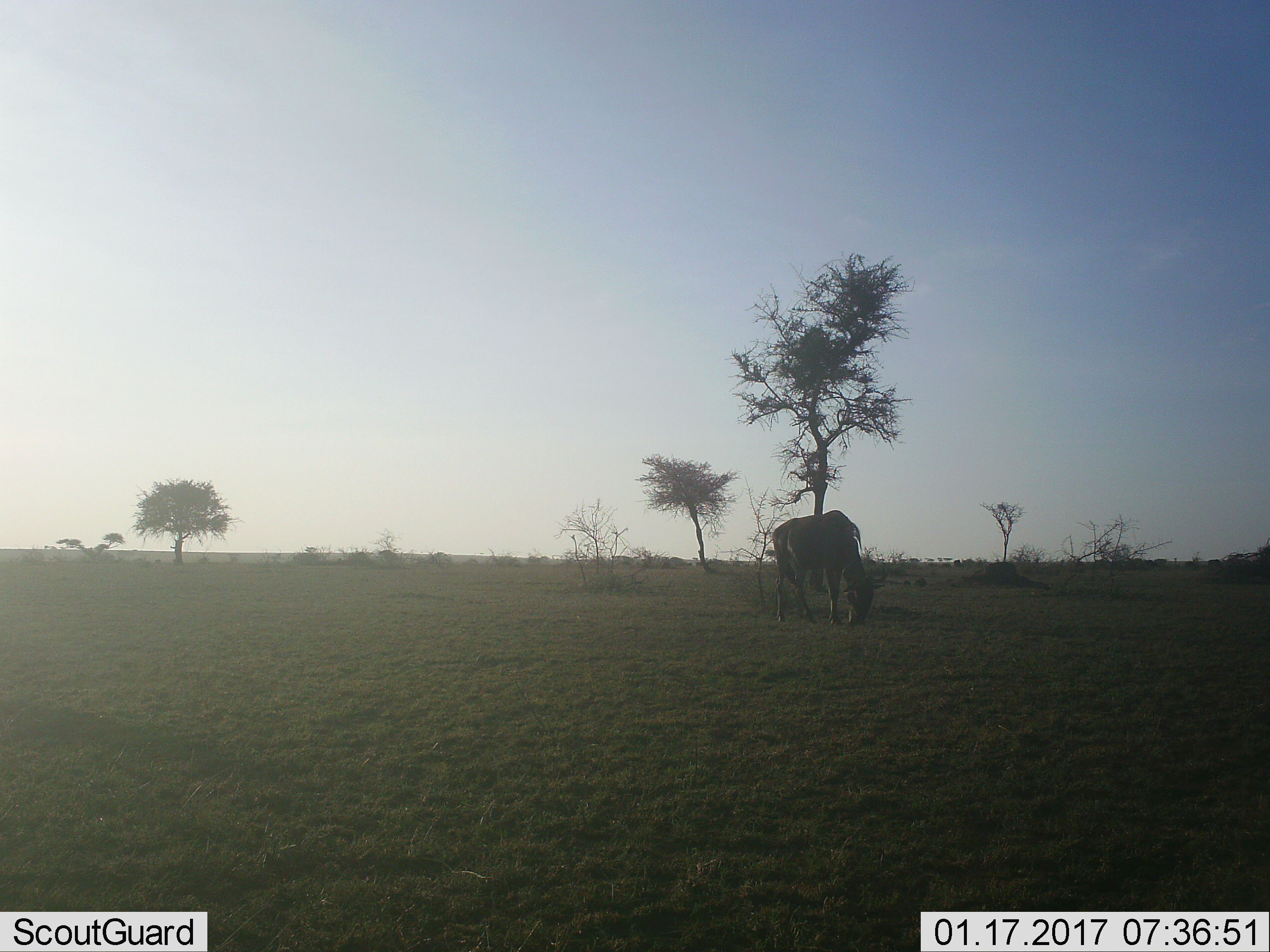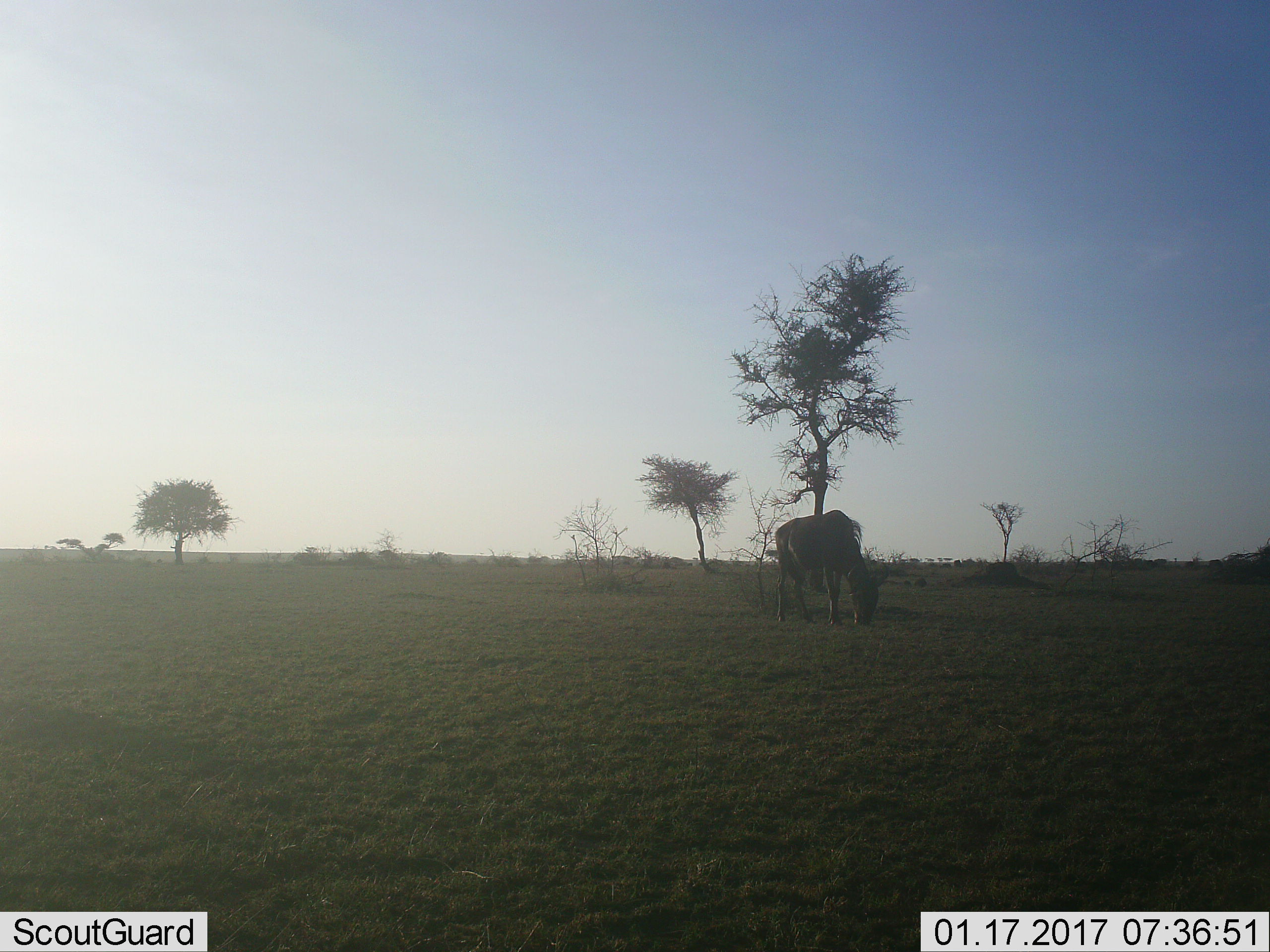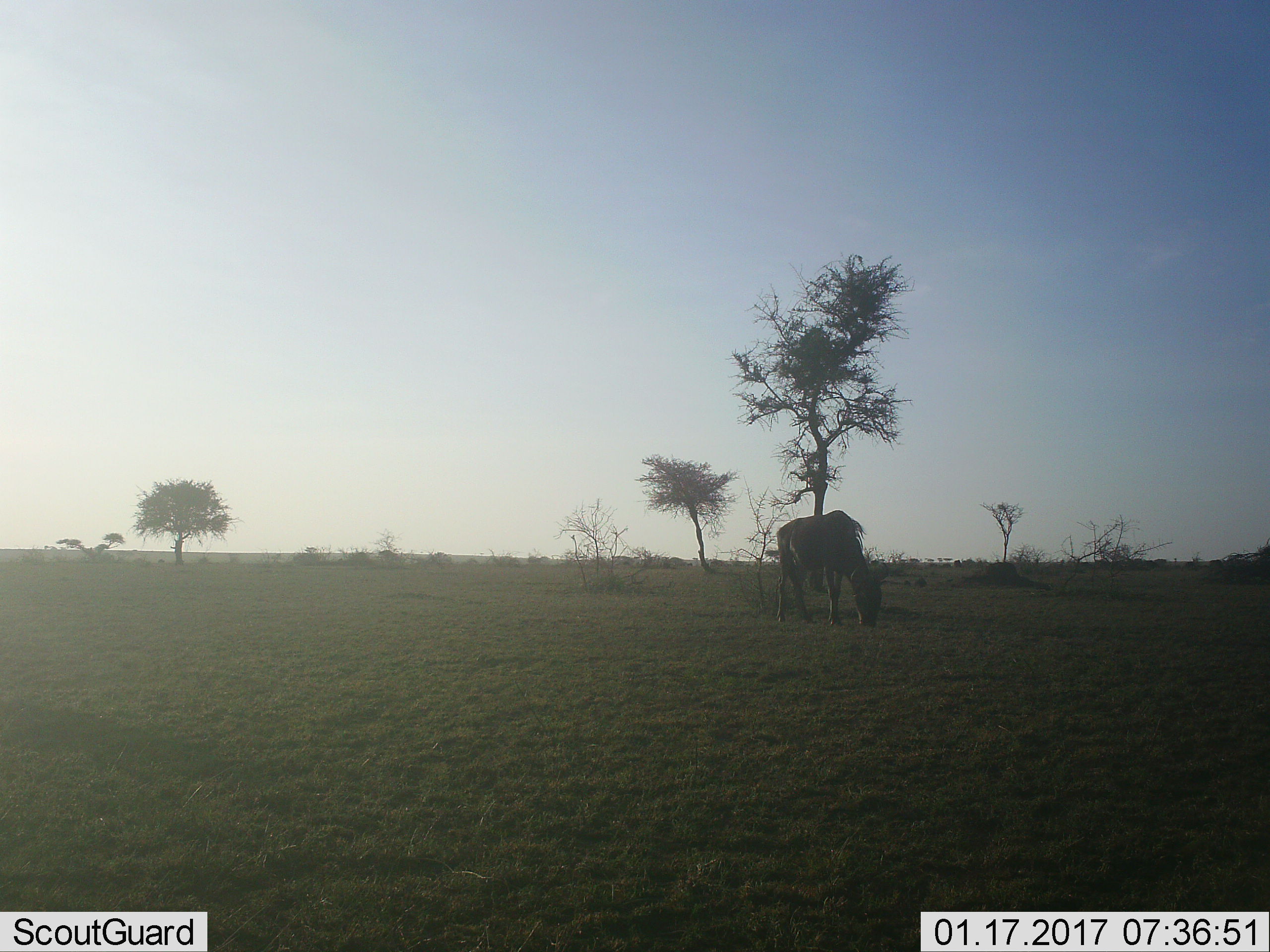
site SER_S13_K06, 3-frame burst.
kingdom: Animalia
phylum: Chordata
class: Mammalia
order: Artiodactyla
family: Bovidae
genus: Connochaetes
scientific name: Connochaetes taurinus taurinus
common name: blue wildebeest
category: wildebeestblue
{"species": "wildebeestblue (blue wildebeest) (Connochaetes taurinus taurinus)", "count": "1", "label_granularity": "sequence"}